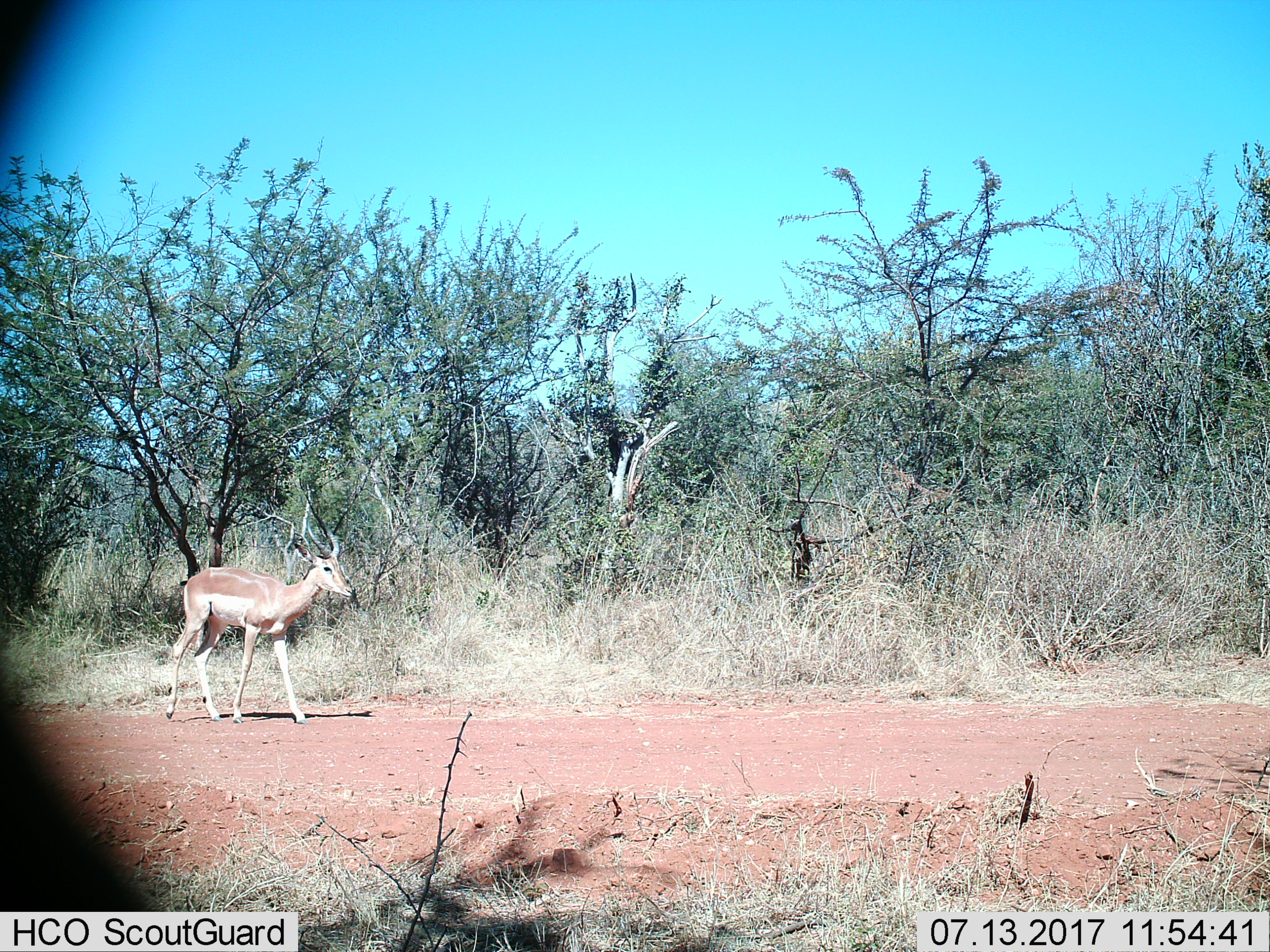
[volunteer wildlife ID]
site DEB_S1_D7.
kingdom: Animalia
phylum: Chordata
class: Mammalia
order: Artiodactyla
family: Bovidae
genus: Aepyceros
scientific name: Aepyceros melampus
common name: impala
Impala (Aepyceros melampus), count 1. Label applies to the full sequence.